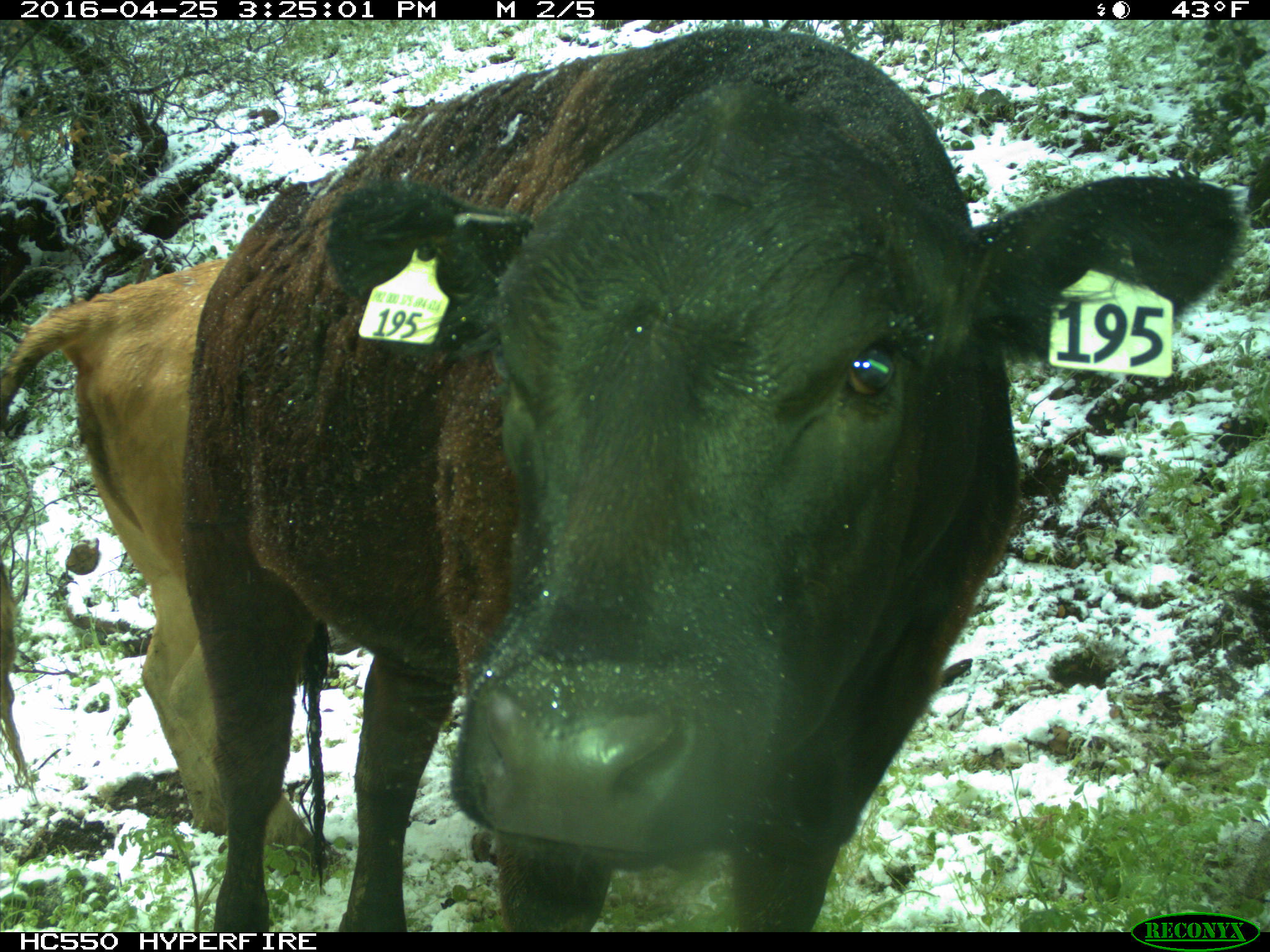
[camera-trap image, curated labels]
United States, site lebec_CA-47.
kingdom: Animalia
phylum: Chordata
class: Mammalia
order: Artiodactyla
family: Bovidae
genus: Bos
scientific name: Bos taurus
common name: domestic cow